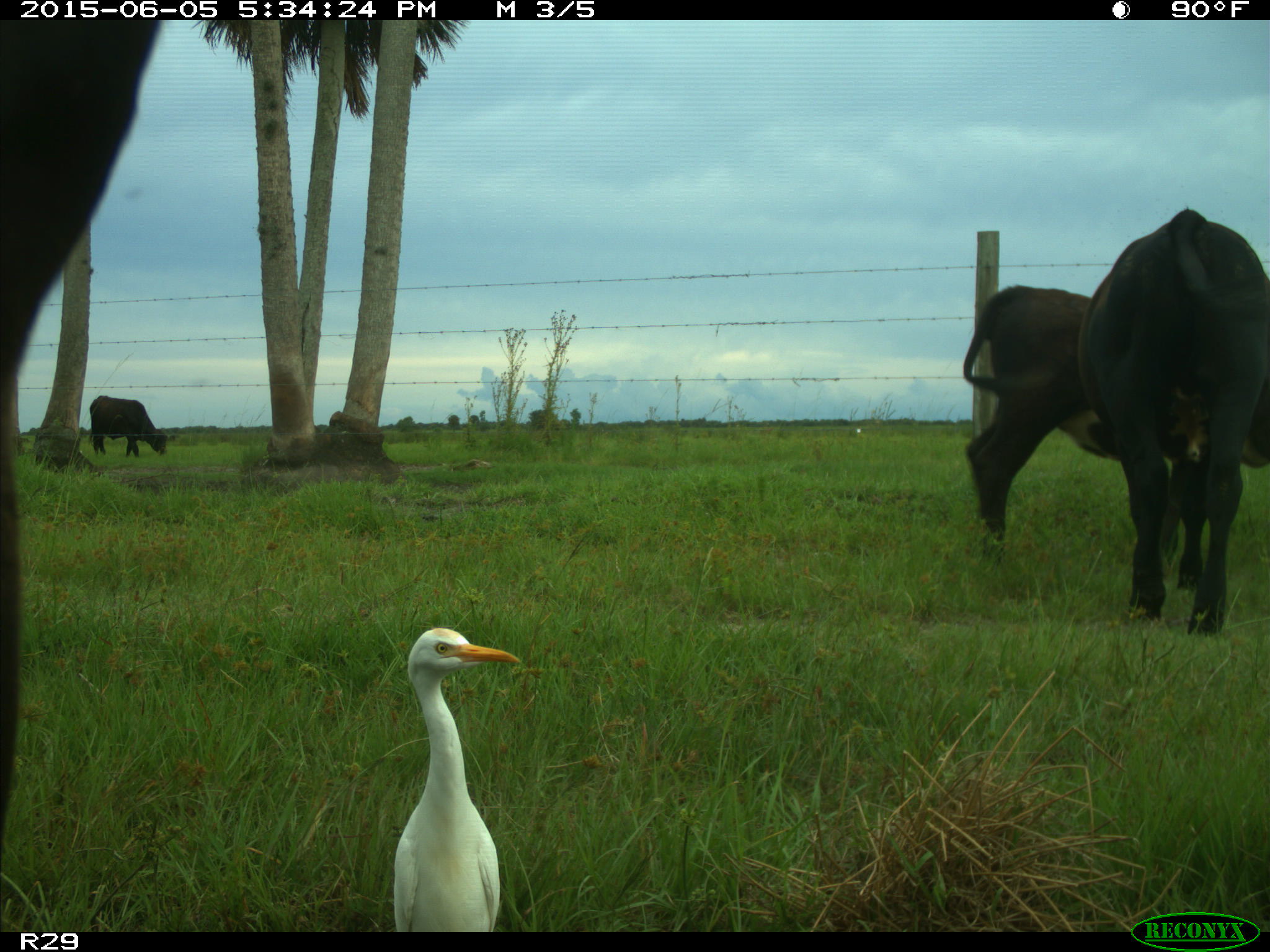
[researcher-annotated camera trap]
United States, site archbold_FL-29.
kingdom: Animalia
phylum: Chordata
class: Mammalia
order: Artiodactyla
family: Bovidae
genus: Bos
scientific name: Bos taurus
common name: domestic cow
Bos taurus (domestic cow).